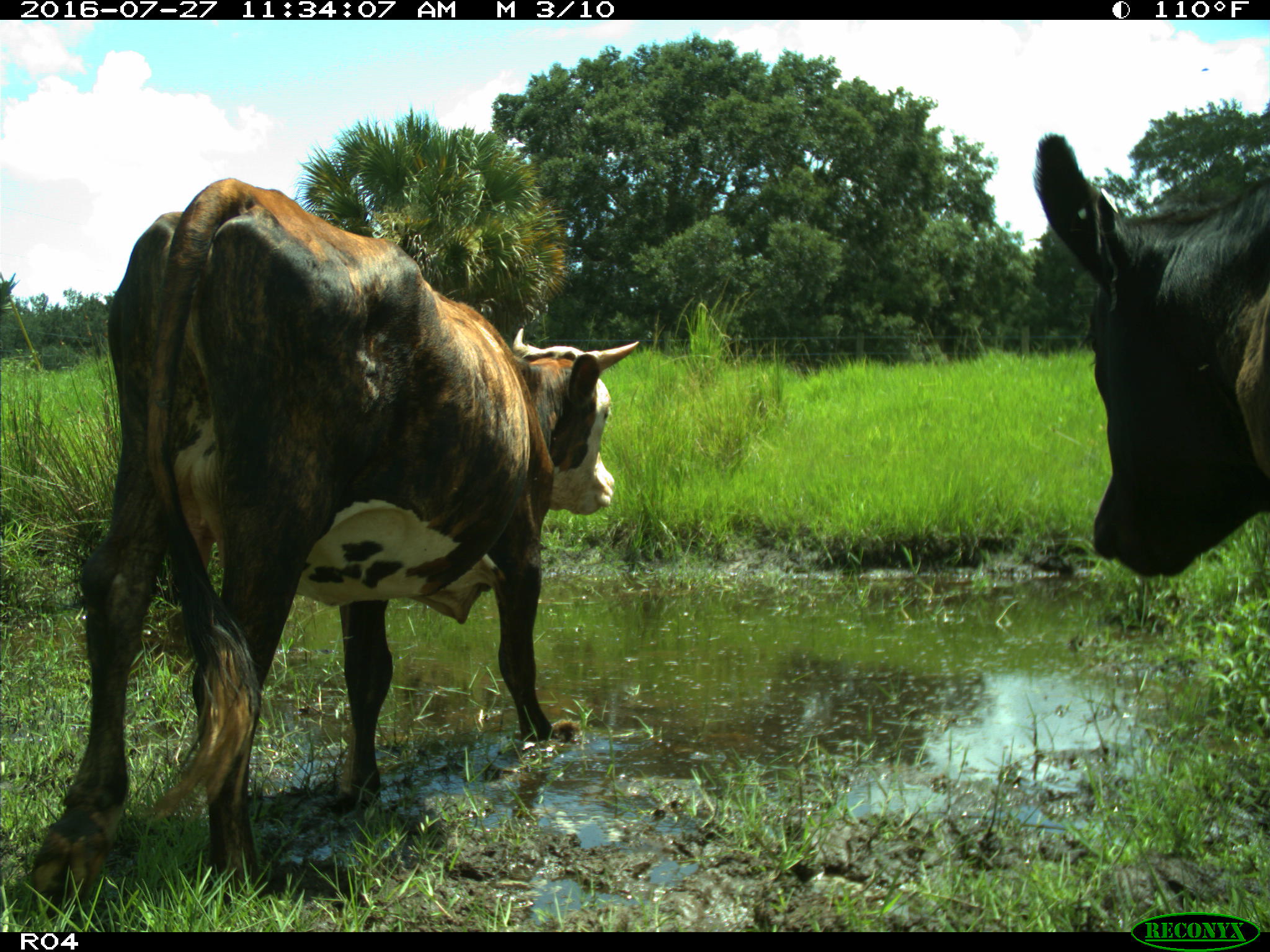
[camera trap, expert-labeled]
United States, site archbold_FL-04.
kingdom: Animalia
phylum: Chordata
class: Mammalia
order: Artiodactyla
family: Bovidae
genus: Bos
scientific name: Bos taurus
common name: domestic cow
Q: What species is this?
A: Bos taurus (domestic cow).